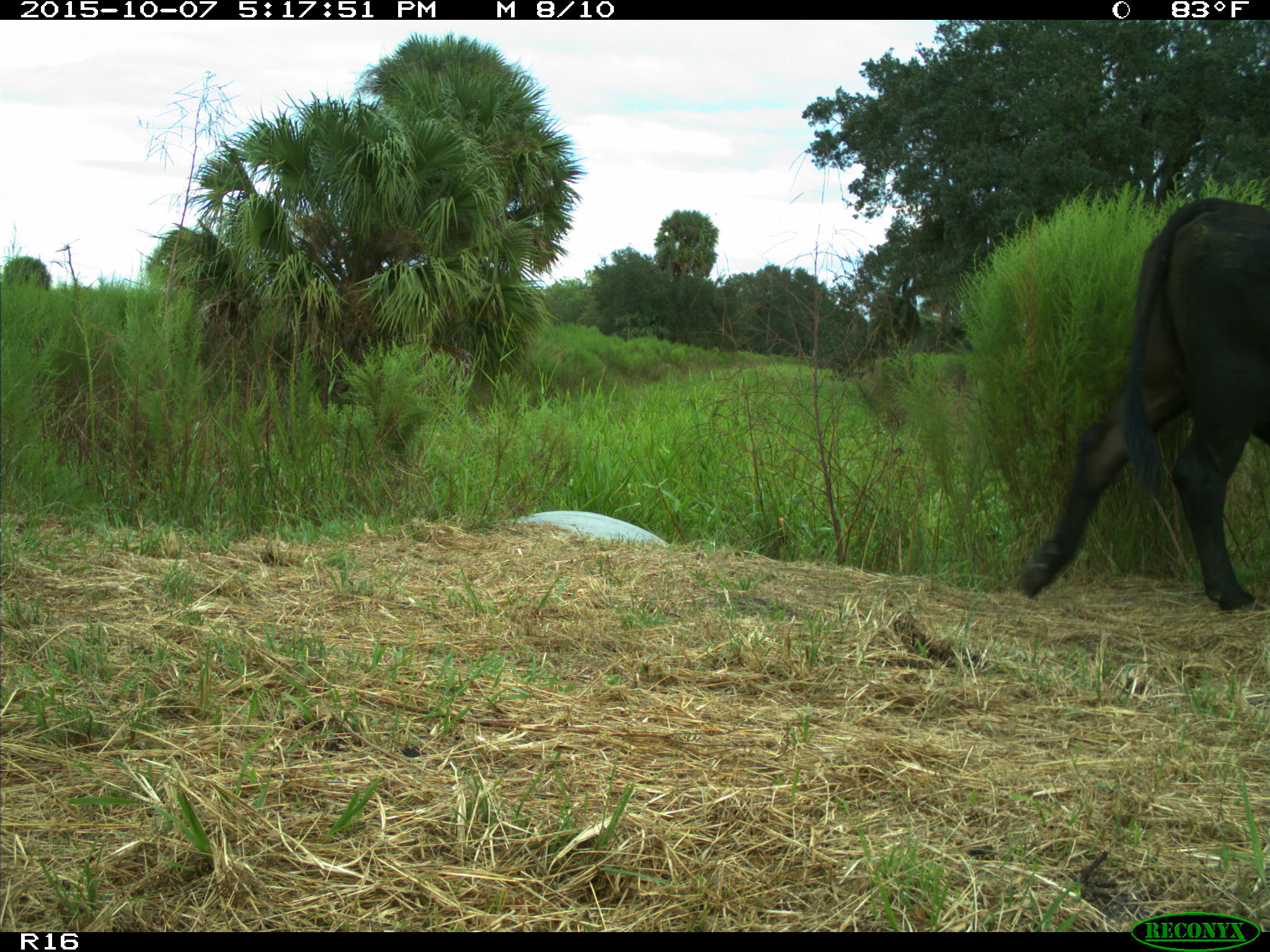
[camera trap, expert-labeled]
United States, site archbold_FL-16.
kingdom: Animalia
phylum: Chordata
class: Mammalia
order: Artiodactyla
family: Bovidae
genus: Bos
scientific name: Bos taurus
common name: domestic cow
Bos taurus (domestic cow).